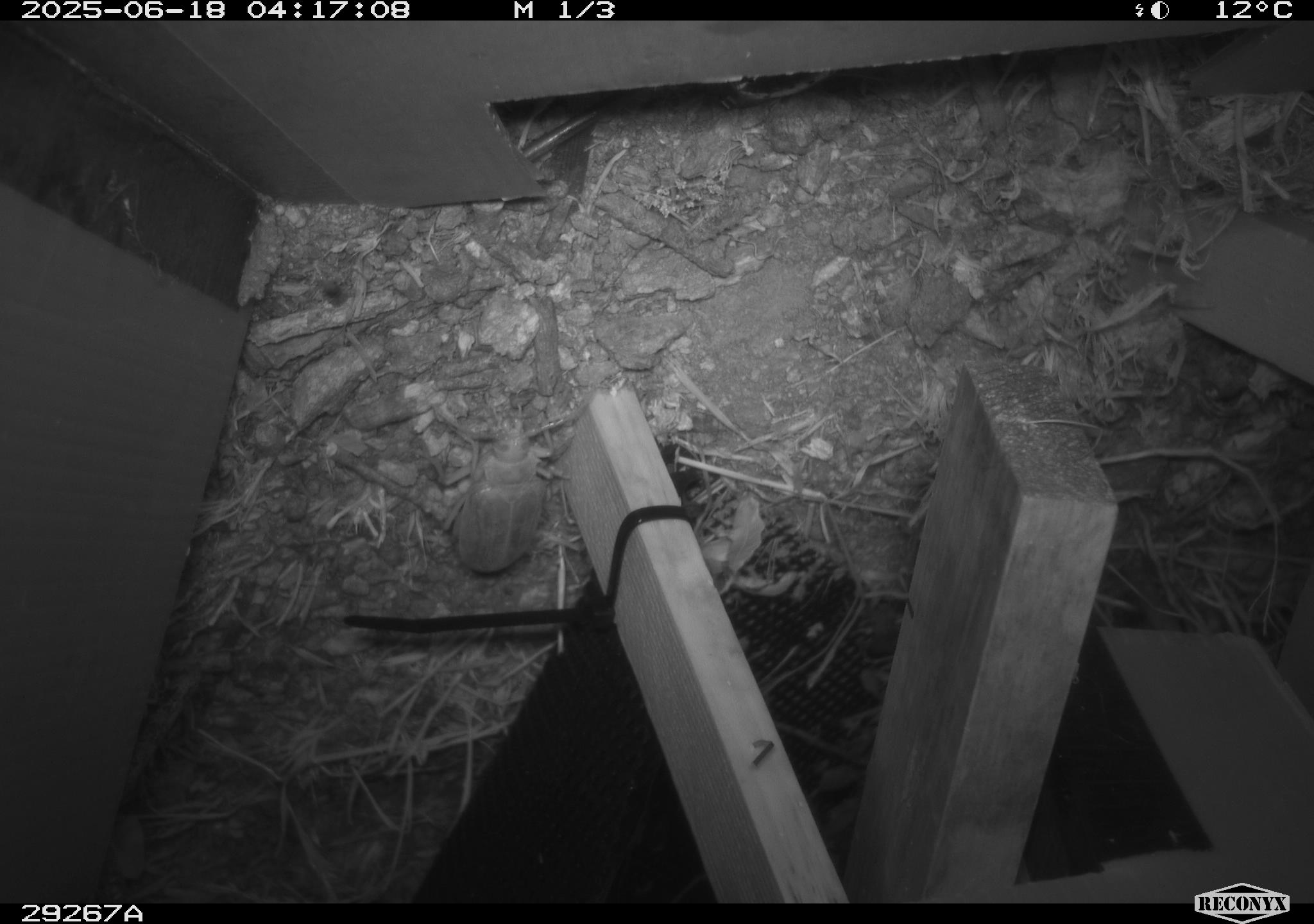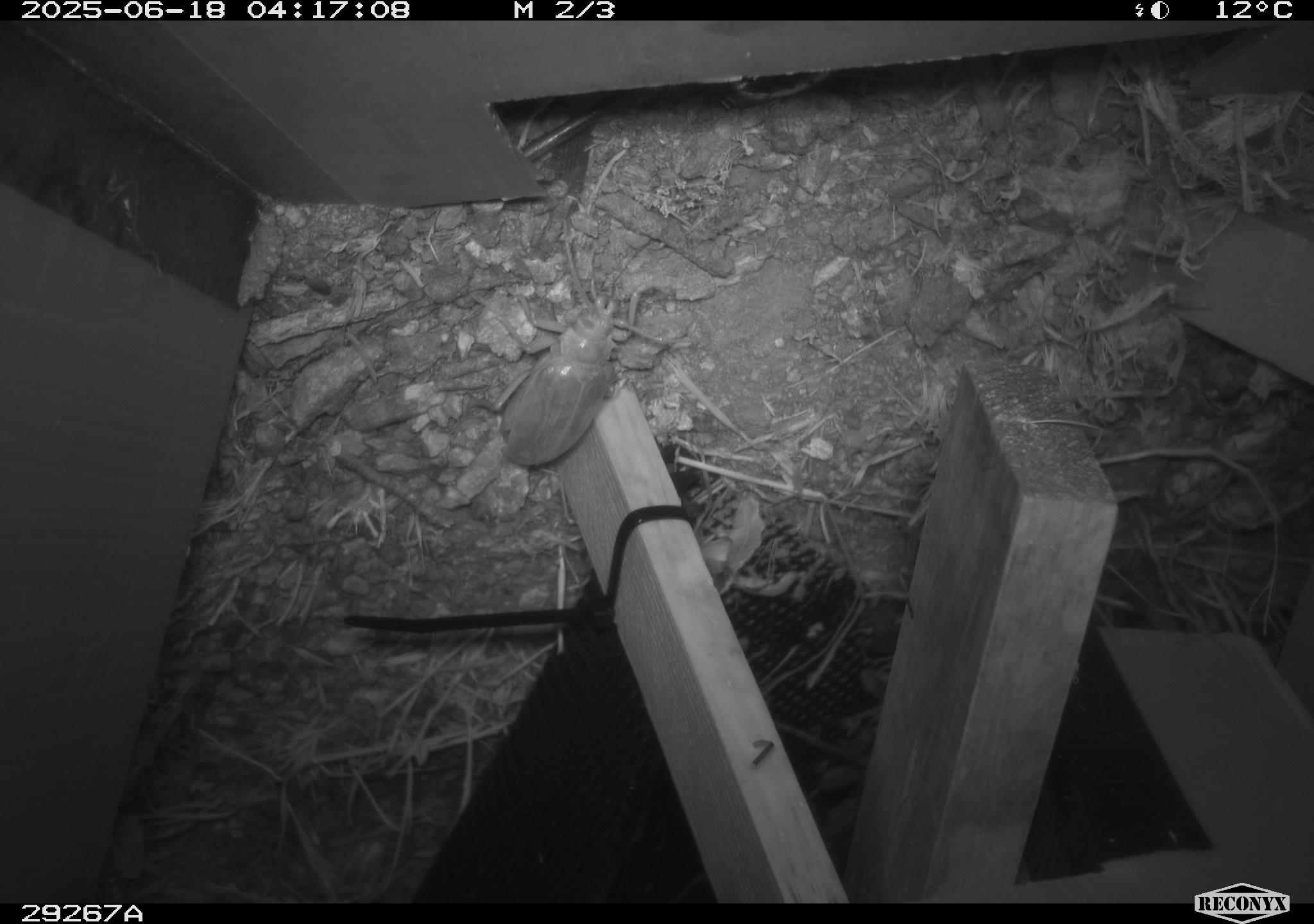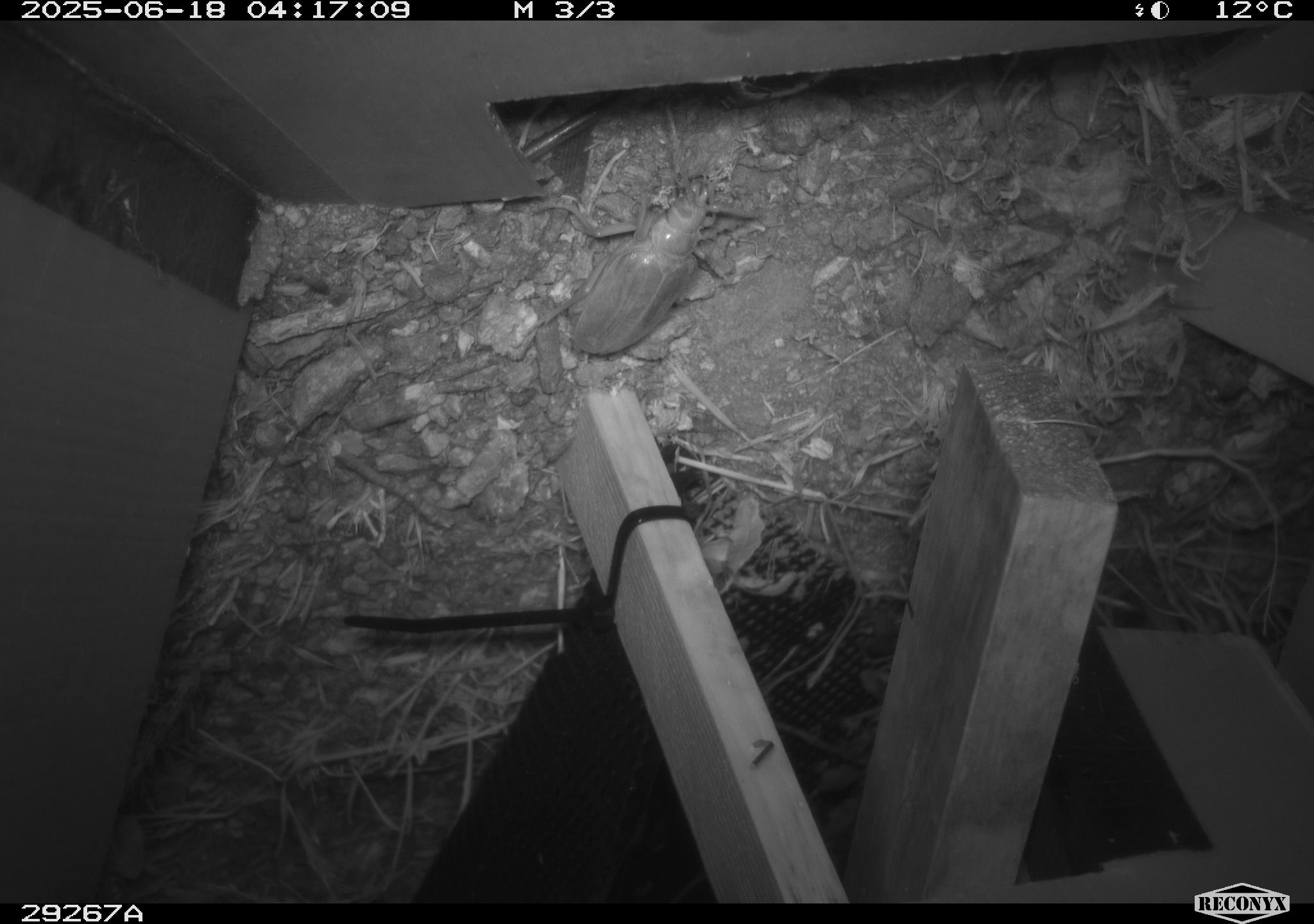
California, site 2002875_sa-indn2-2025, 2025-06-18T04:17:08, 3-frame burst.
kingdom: Animalia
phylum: Arthropoda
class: Insecta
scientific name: Insecta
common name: insect